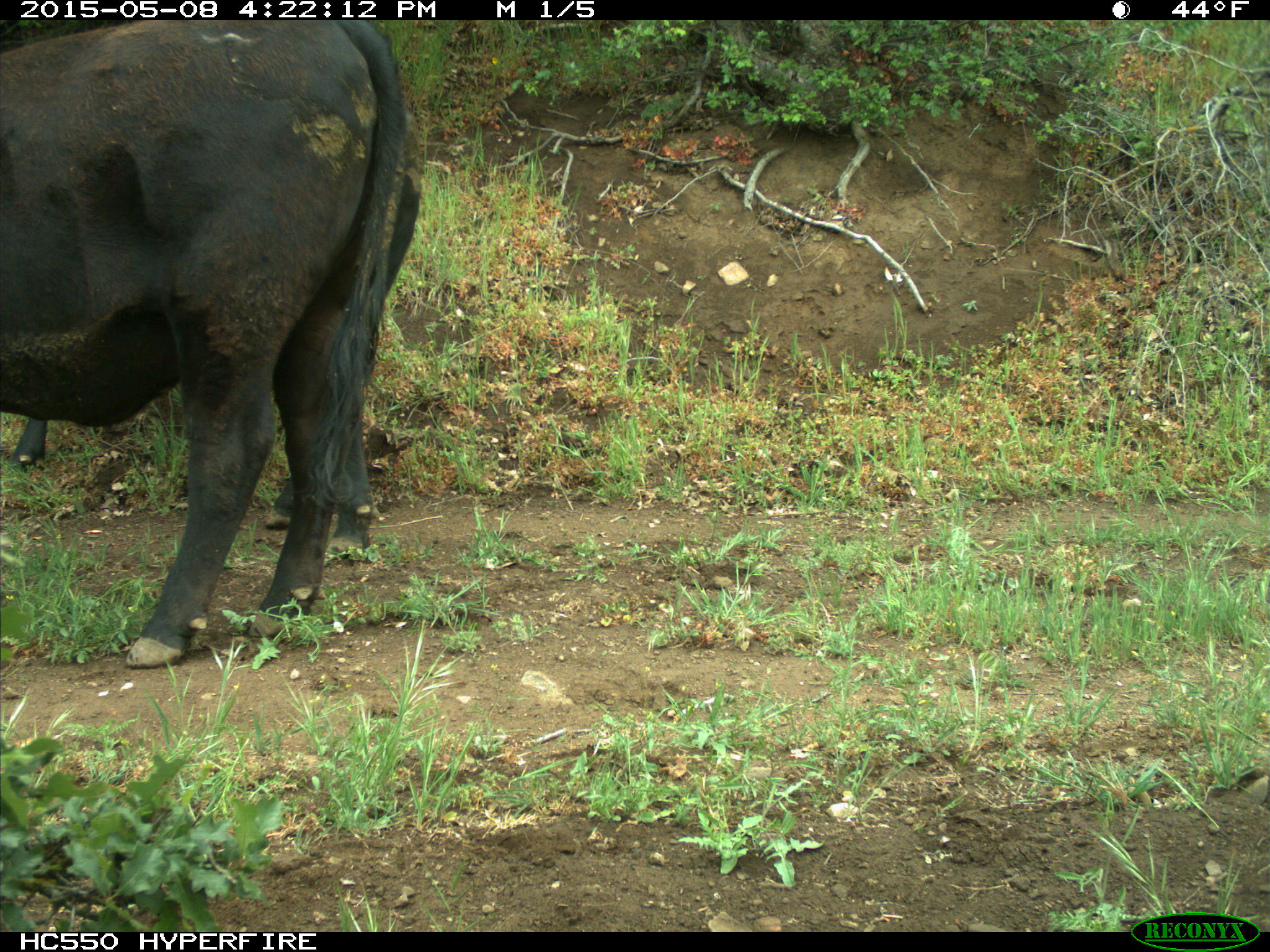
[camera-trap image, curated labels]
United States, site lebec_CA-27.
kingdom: Animalia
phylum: Chordata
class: Mammalia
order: Artiodactyla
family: Bovidae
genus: Bos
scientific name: Bos taurus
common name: domestic cow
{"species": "Bos taurus (domestic cow)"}